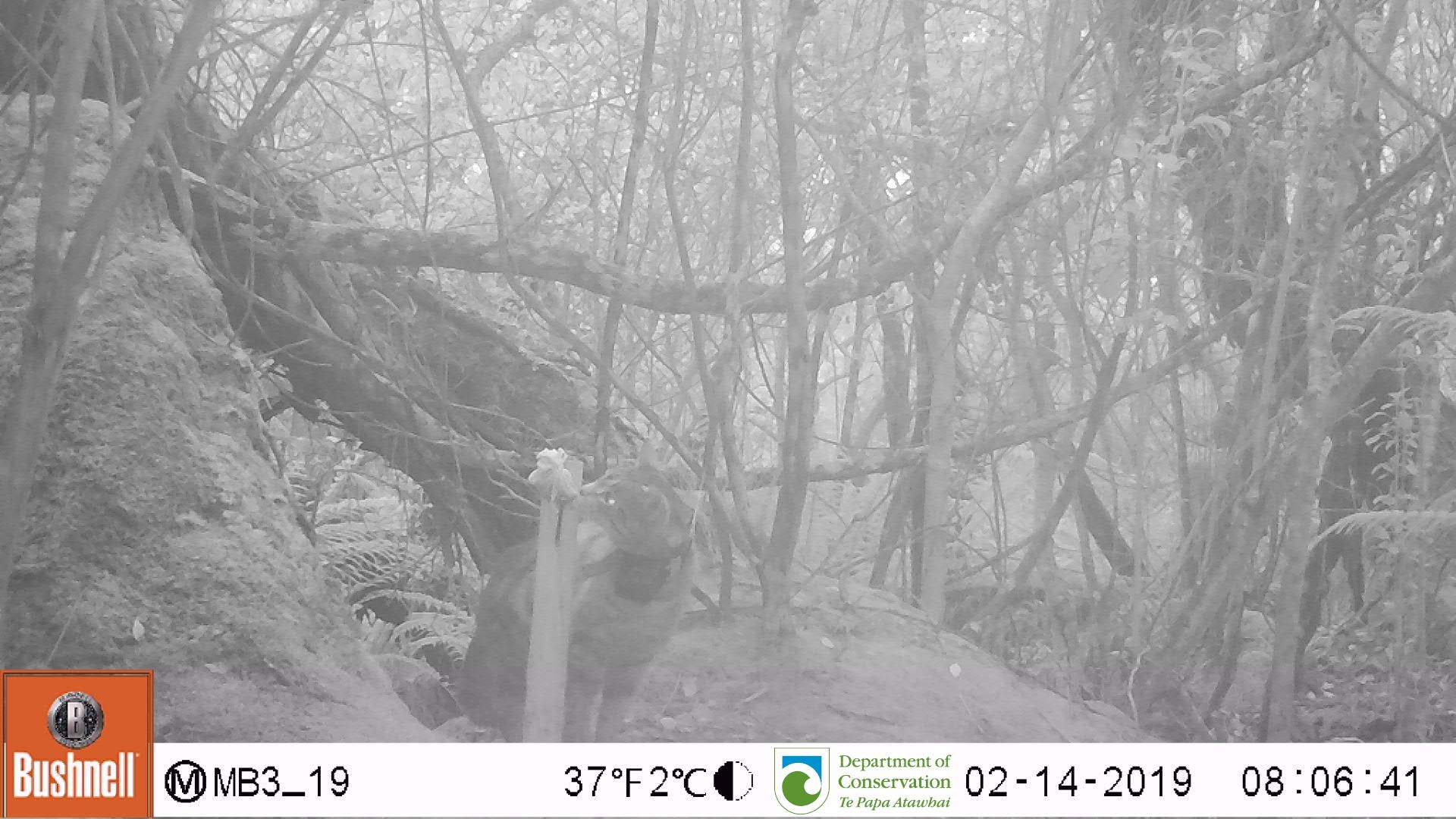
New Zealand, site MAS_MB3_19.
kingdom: Animalia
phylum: Chordata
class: Mammalia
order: Carnivora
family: Felidae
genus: Felis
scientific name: Felis catus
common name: domestic cat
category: cat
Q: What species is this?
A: Cat (domestic cat) (Felis catus).